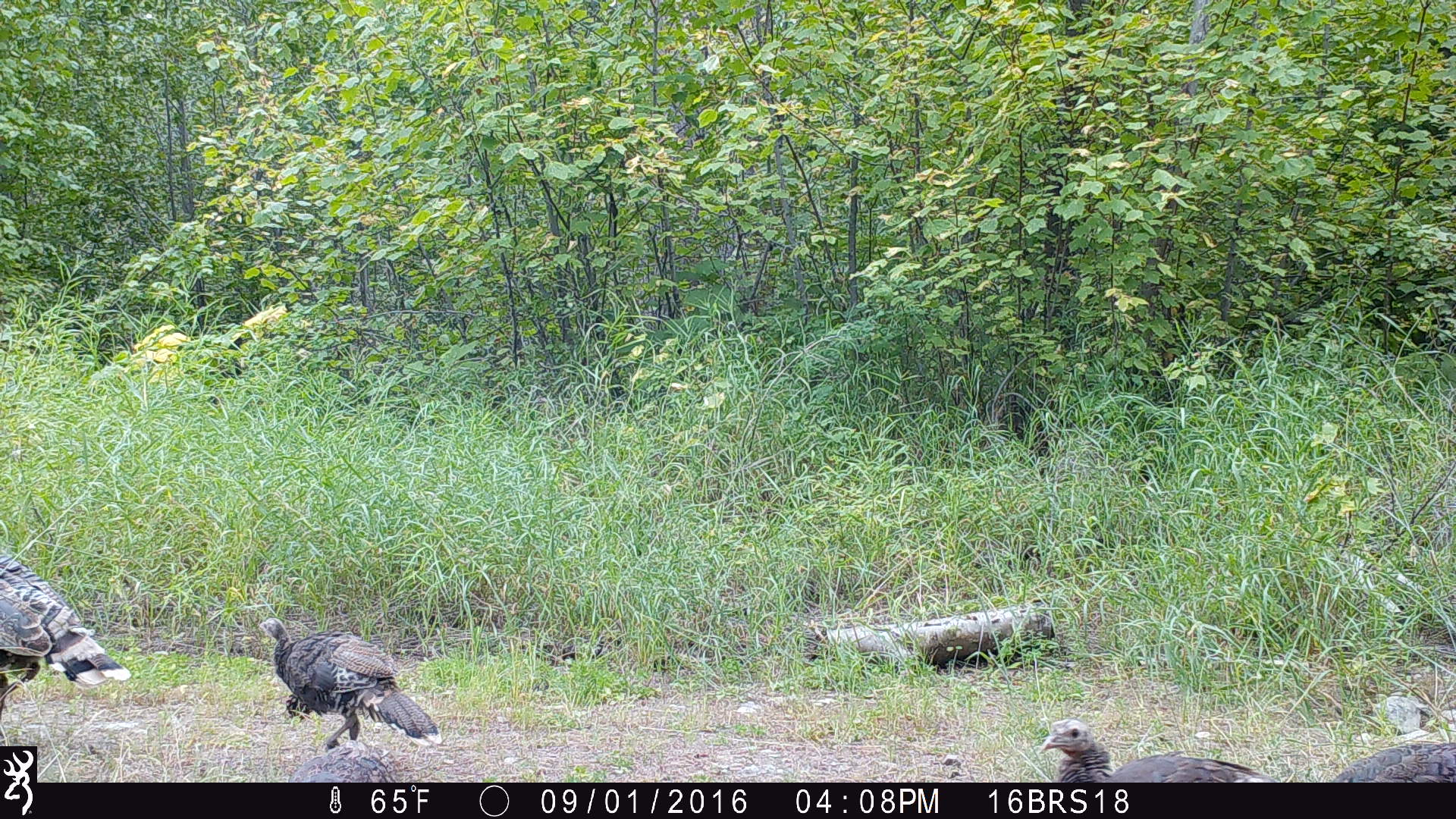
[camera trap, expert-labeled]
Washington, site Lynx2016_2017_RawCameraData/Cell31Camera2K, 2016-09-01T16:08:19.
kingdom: Animalia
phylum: Chordata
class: Aves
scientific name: Aves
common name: birds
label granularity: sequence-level